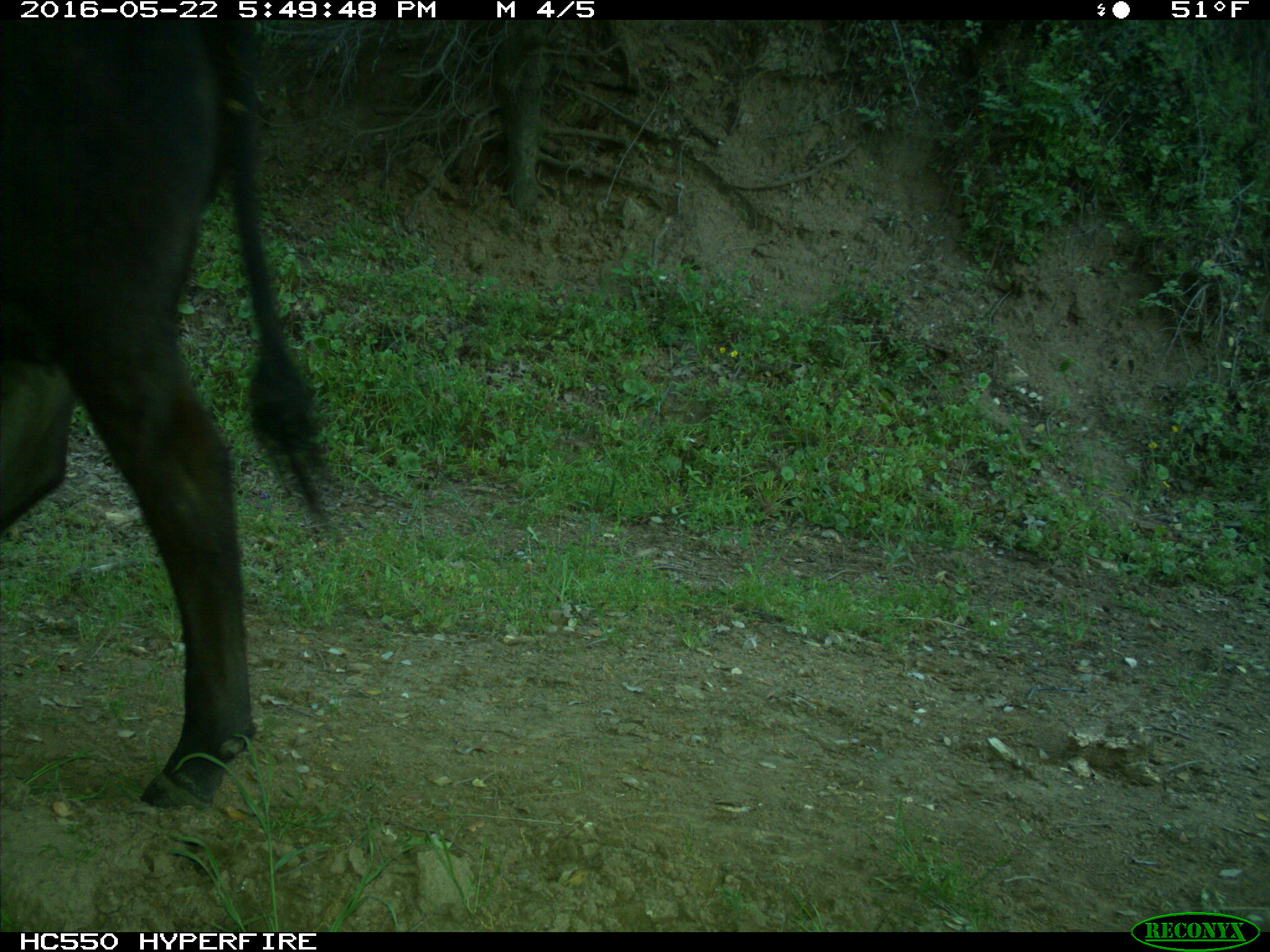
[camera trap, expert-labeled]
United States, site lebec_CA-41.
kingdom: Animalia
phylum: Chordata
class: Mammalia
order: Artiodactyla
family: Bovidae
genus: Bos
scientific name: Bos taurus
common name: domestic cow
Bos taurus (domestic cow).